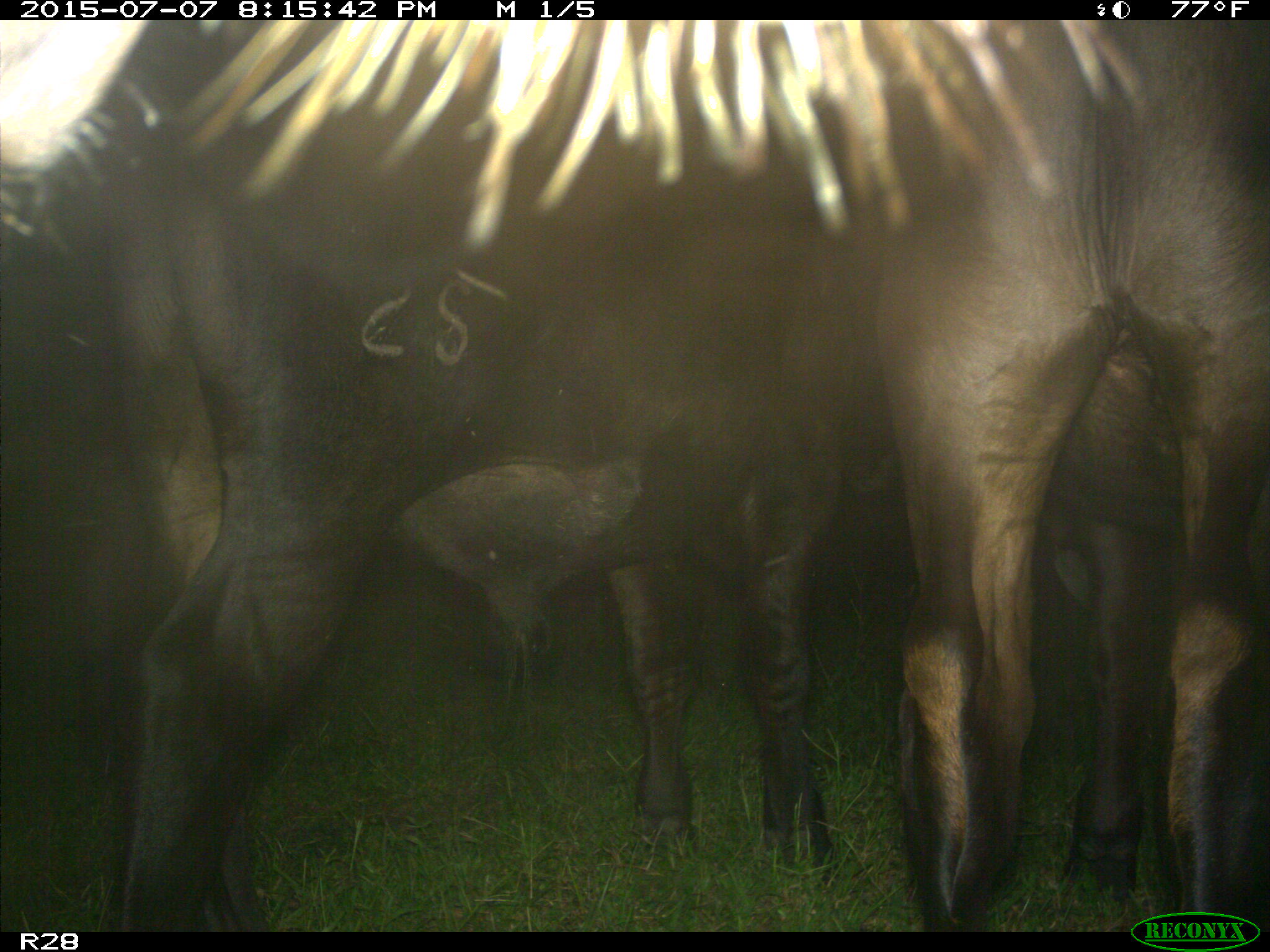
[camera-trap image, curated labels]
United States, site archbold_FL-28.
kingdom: Animalia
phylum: Chordata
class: Mammalia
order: Artiodactyla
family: Bovidae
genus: Bos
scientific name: Bos taurus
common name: domestic cow